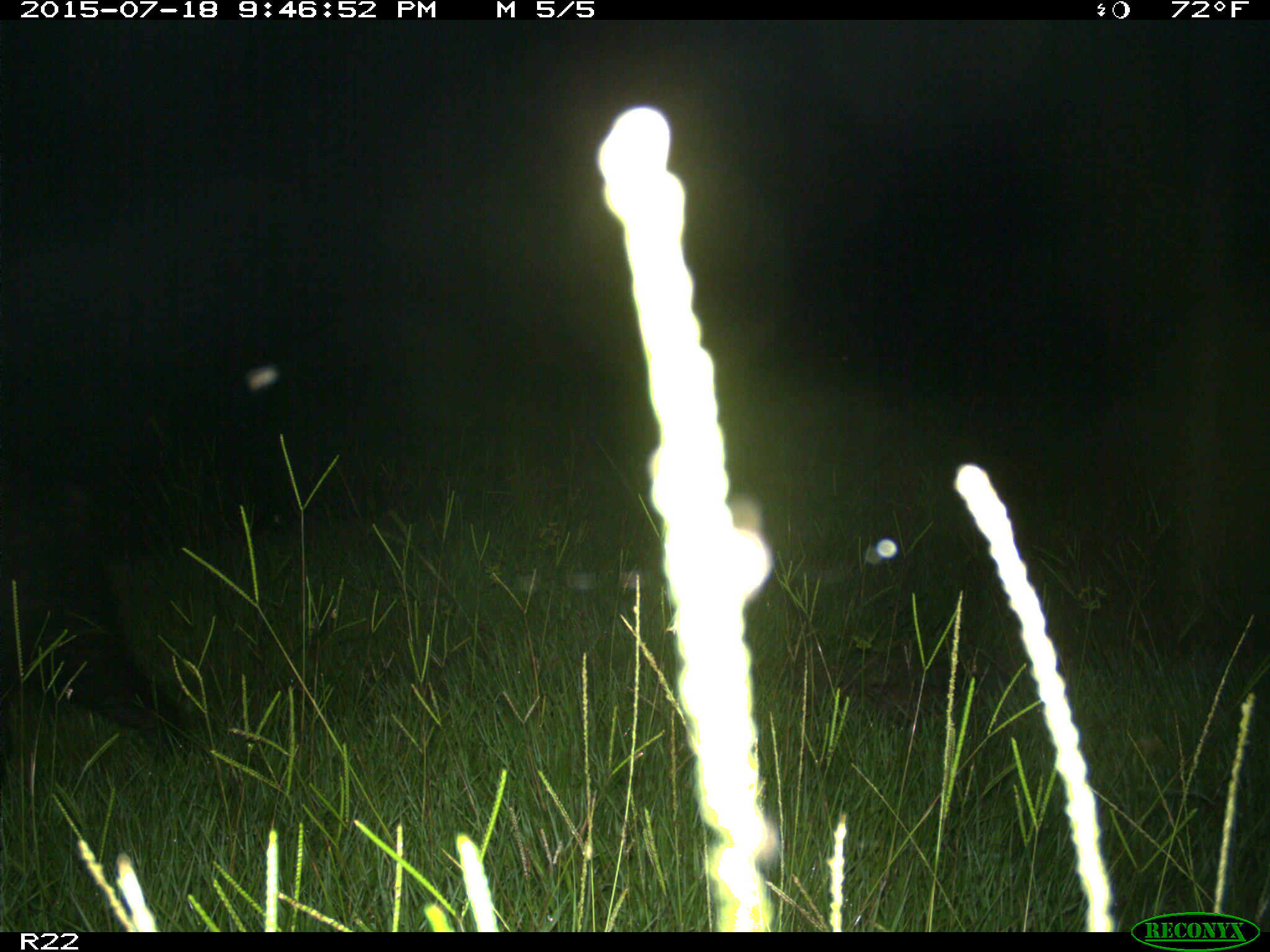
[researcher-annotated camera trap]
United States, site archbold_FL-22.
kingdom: Animalia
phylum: Chordata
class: Mammalia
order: Artiodactyla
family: Bovidae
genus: Bos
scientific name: Bos taurus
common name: domestic cow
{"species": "Bos taurus (domestic cow)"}